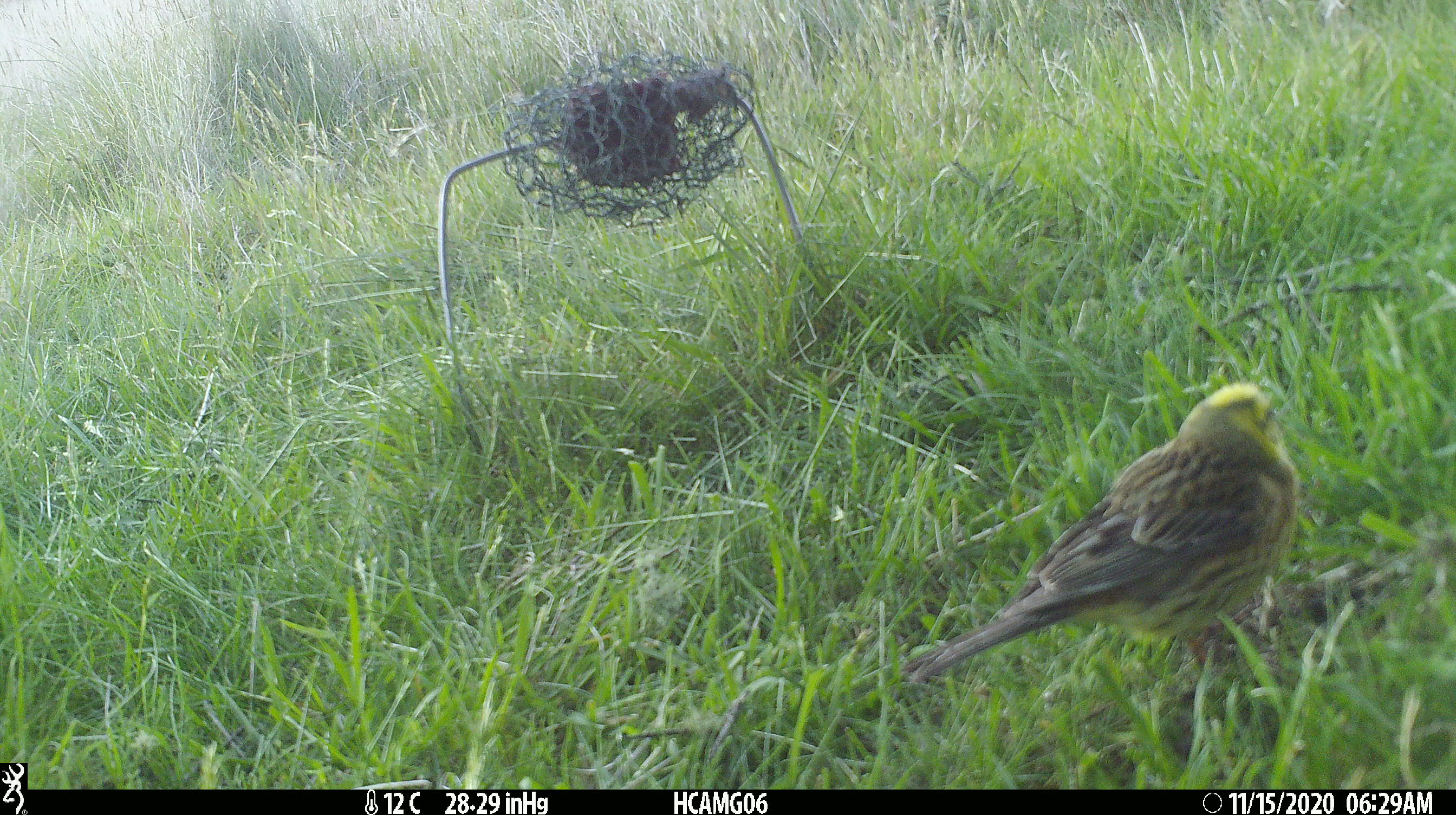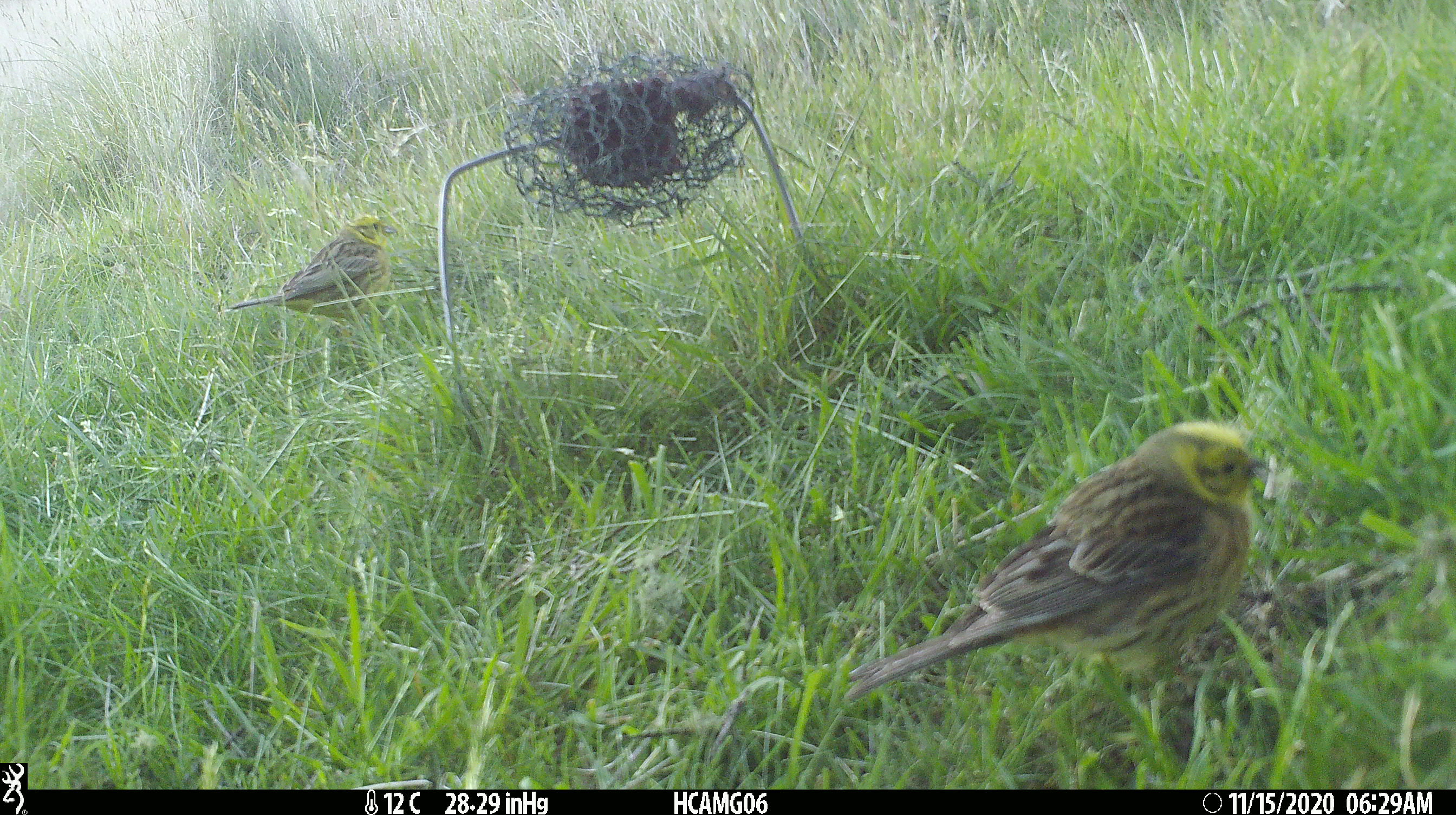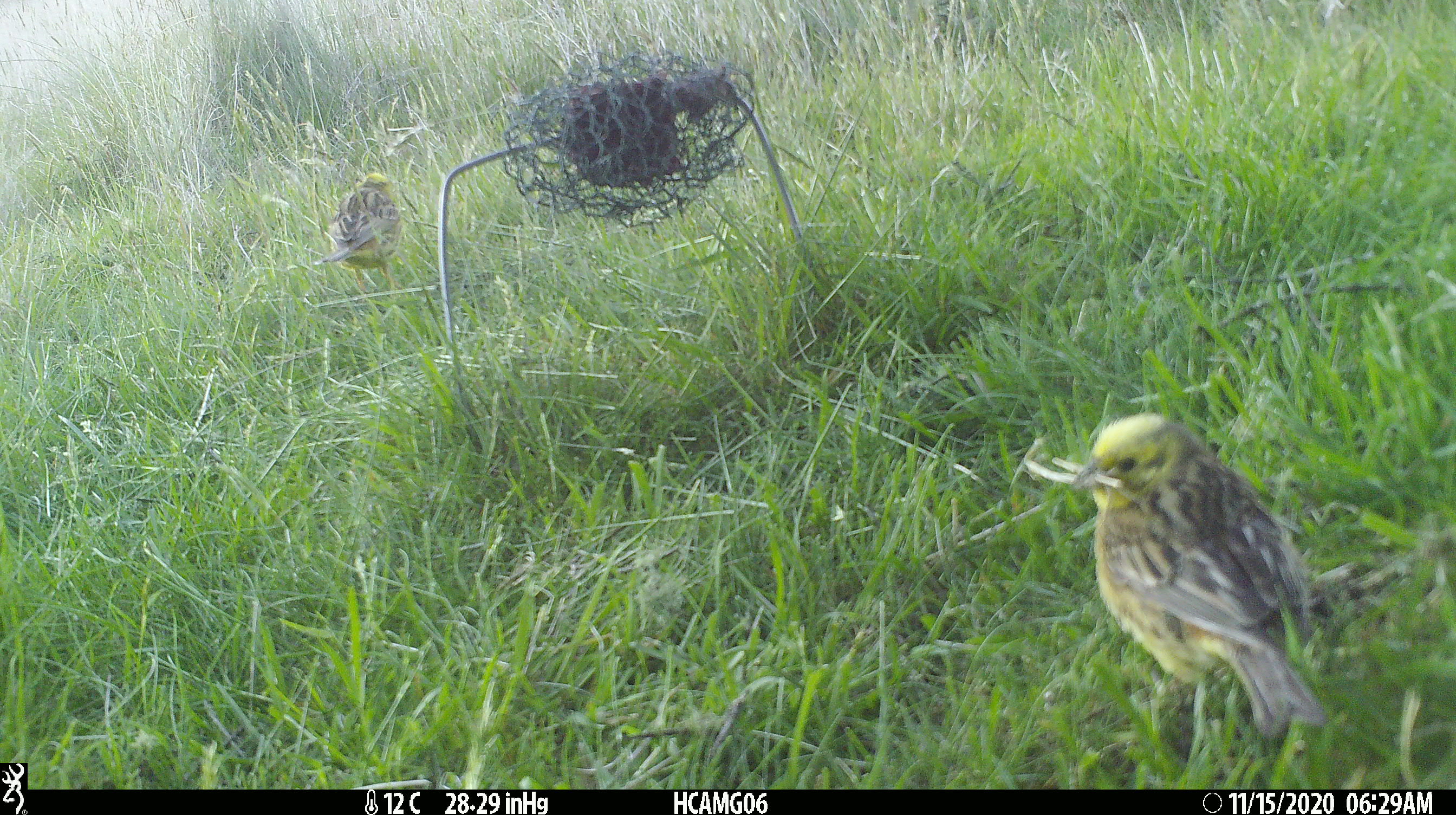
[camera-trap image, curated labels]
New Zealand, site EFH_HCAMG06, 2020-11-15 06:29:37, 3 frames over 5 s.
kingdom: Animalia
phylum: Chordata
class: Aves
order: Passeriformes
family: Emberizidae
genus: Emberiza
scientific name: Emberiza citrinella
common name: yellowhammer